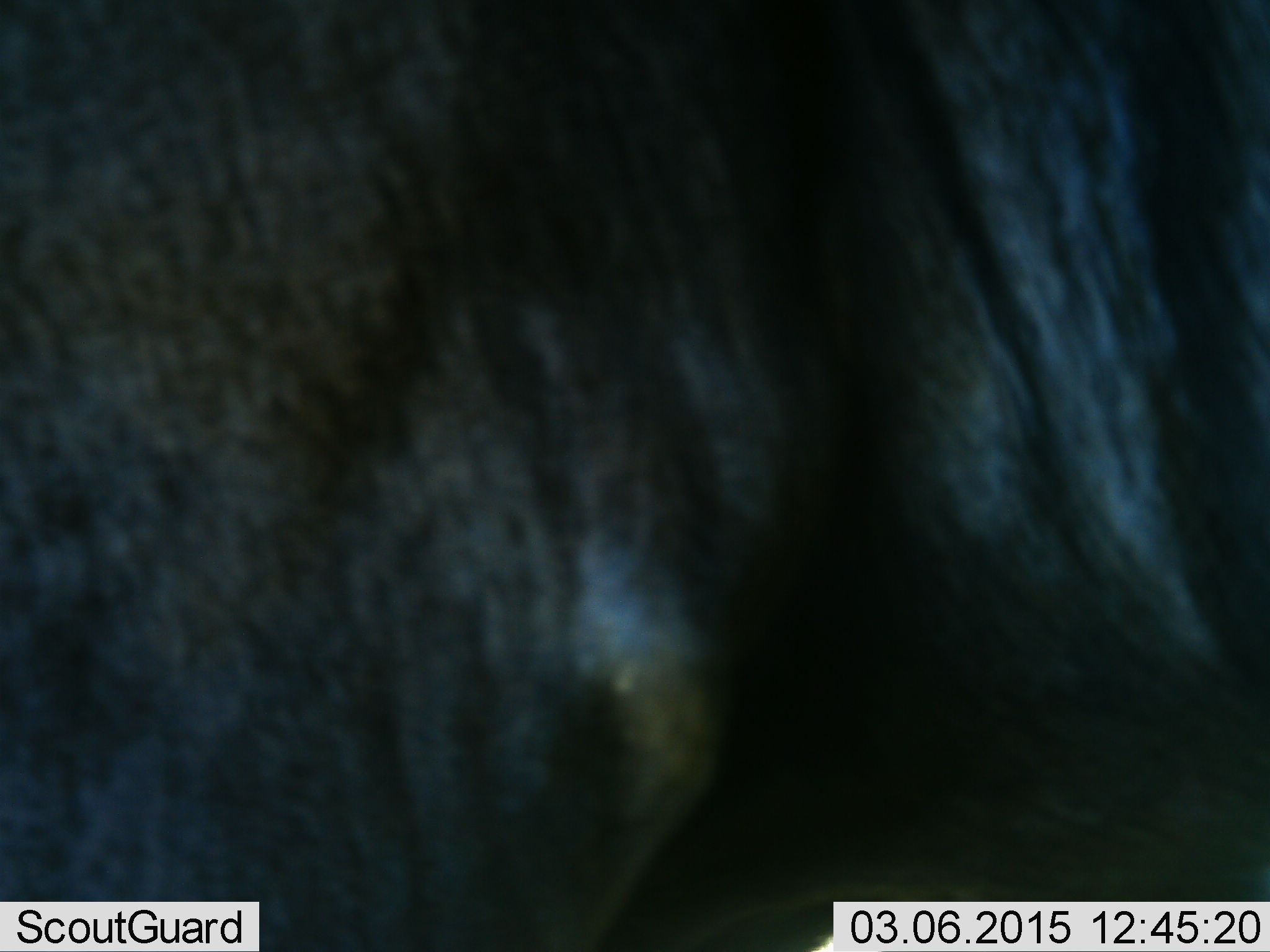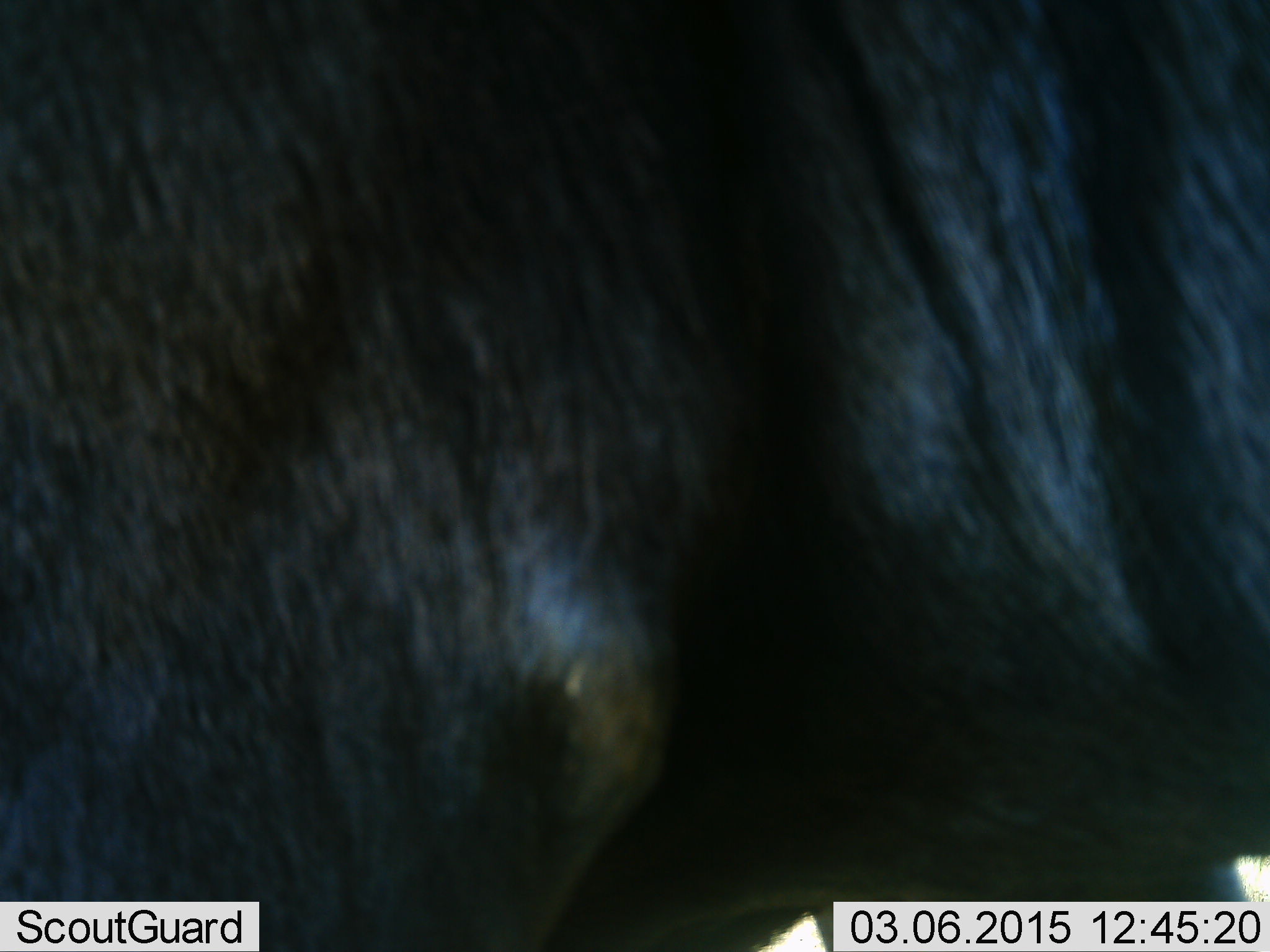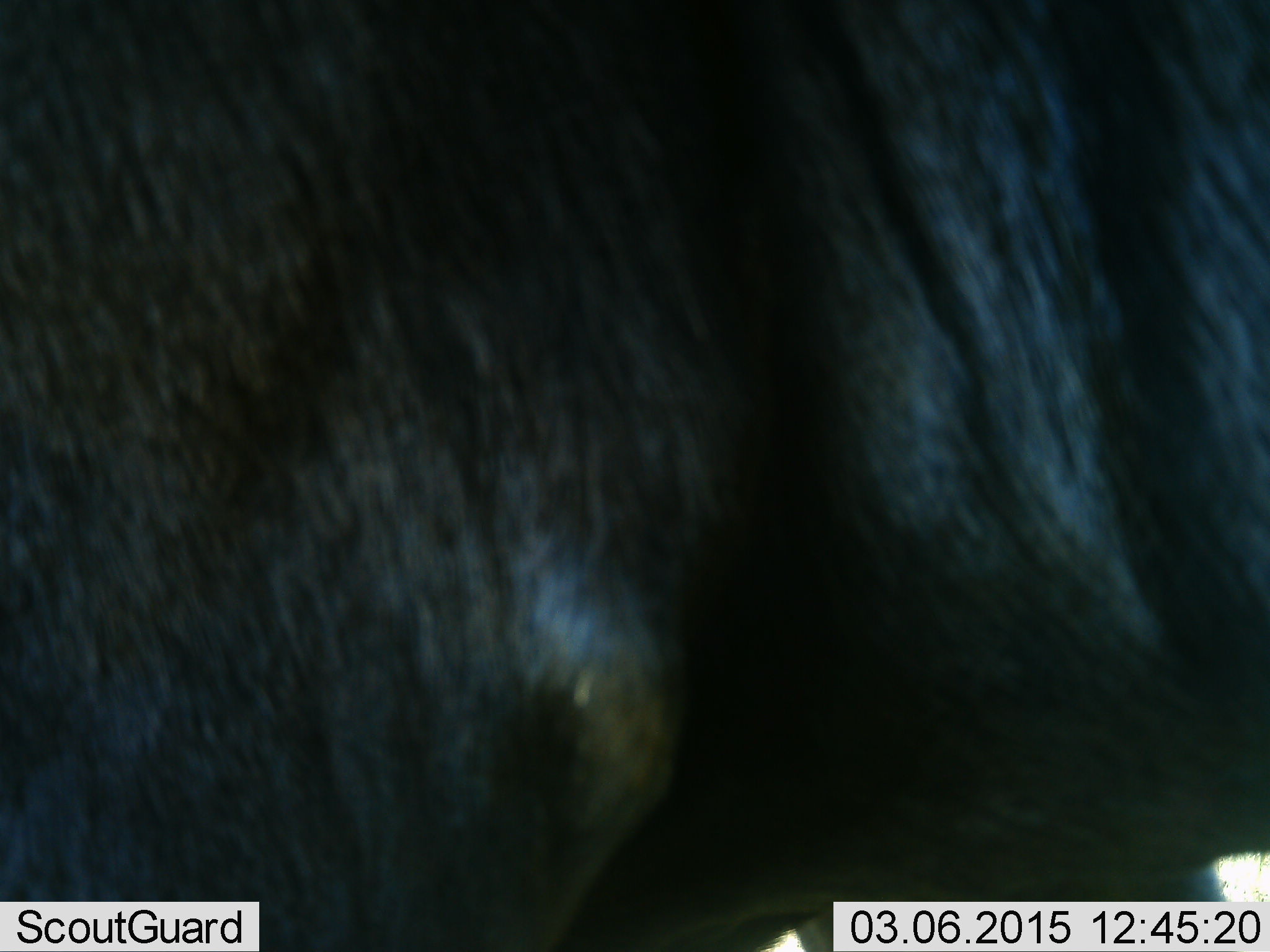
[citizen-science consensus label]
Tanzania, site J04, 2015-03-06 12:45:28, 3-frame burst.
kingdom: Animalia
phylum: Chordata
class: Mammalia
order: Artiodactyla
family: Bovidae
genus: Connochaetes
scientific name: Connochaetes taurinus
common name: blue wildebeest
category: wildebeest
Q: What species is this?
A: Wildebeest (blue wildebeest) (Connochaetes taurinus).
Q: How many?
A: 1.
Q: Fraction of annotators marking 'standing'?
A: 100%.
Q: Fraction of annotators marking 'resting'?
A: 0%.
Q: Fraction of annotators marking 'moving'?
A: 0%.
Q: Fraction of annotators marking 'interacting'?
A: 0%.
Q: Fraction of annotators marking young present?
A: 0%.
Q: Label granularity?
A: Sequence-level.